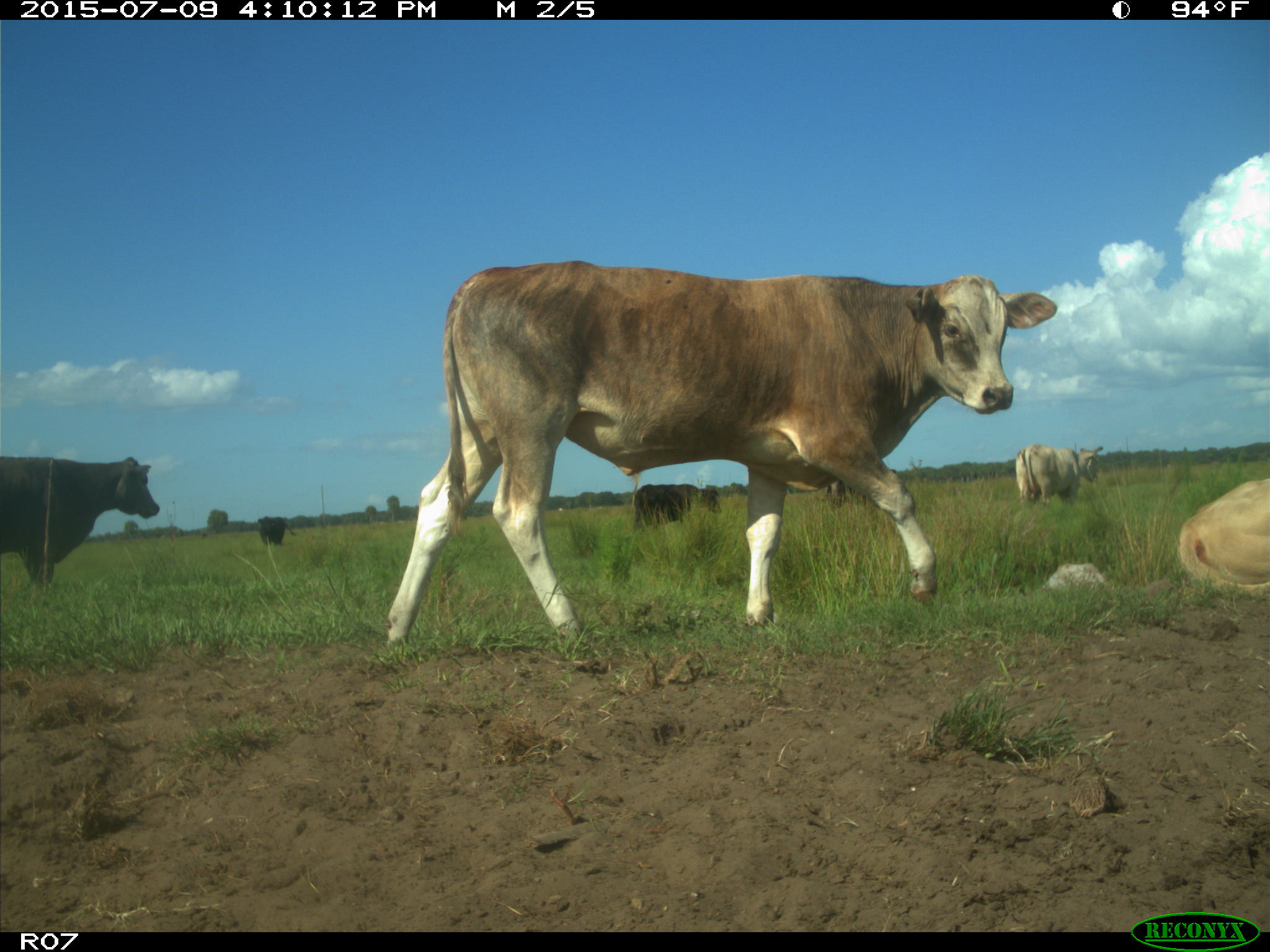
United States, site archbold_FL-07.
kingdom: Animalia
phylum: Chordata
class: Mammalia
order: Artiodactyla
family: Bovidae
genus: Bos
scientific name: Bos taurus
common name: domestic cow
Bos taurus (domestic cow).